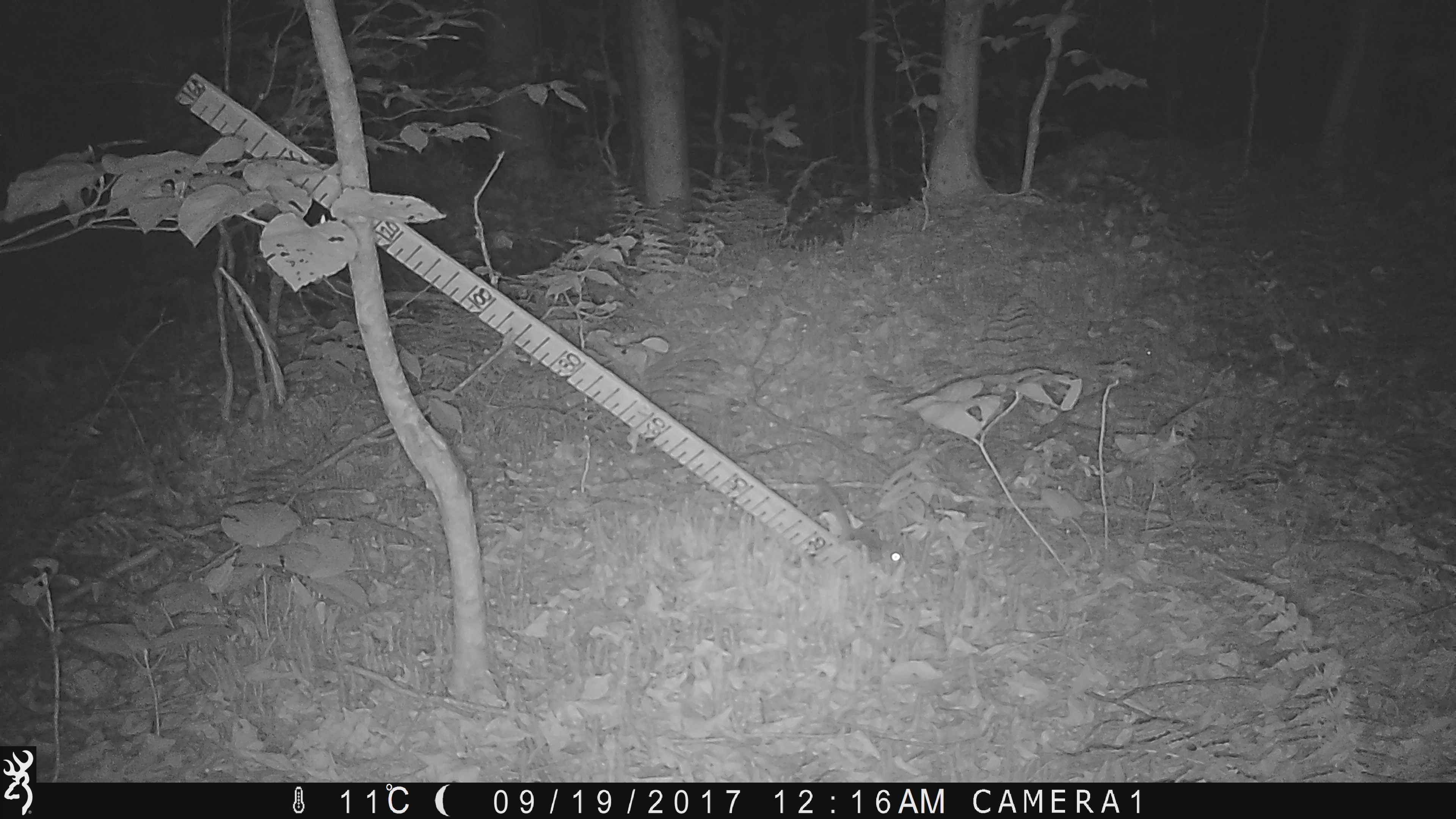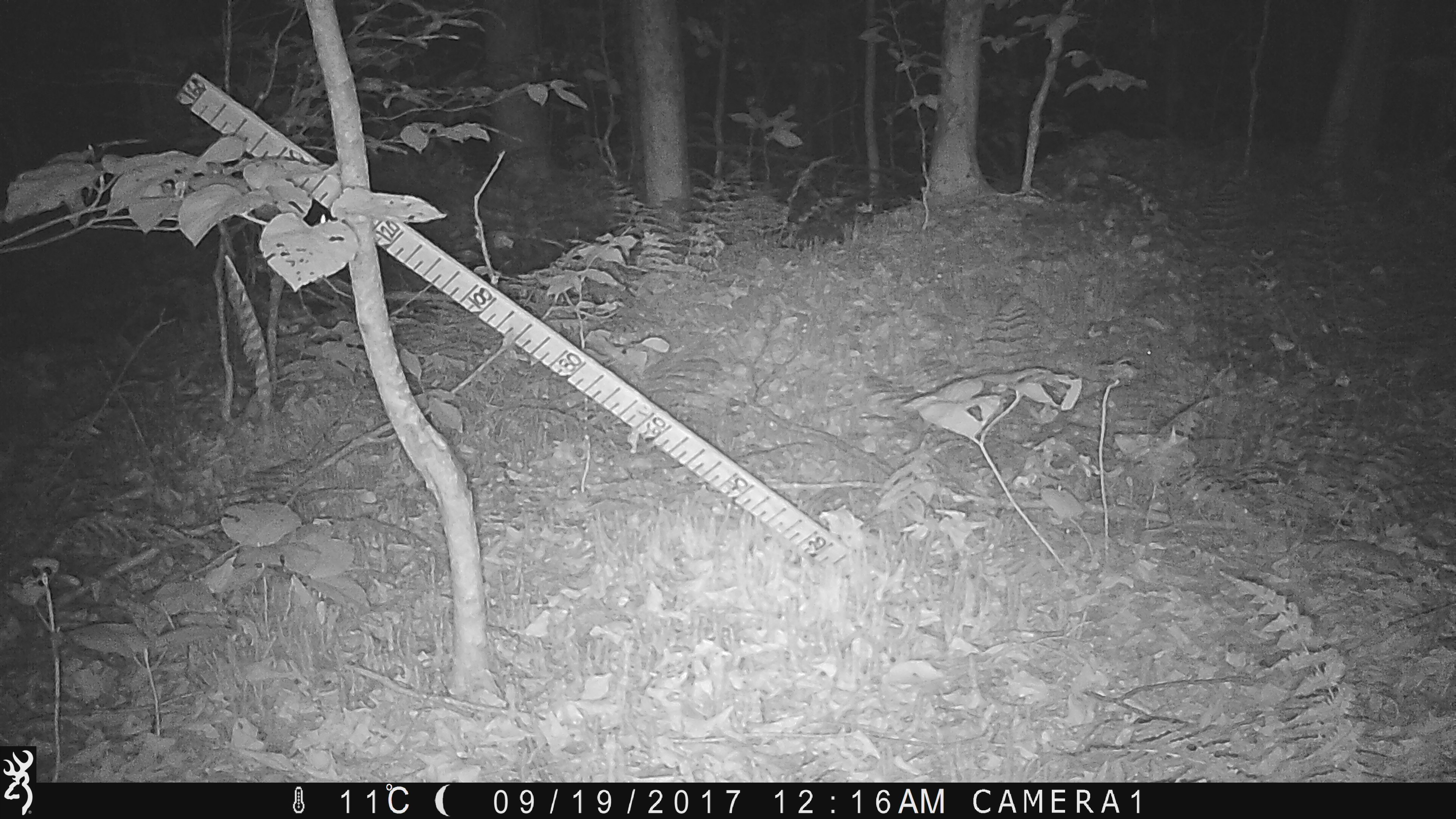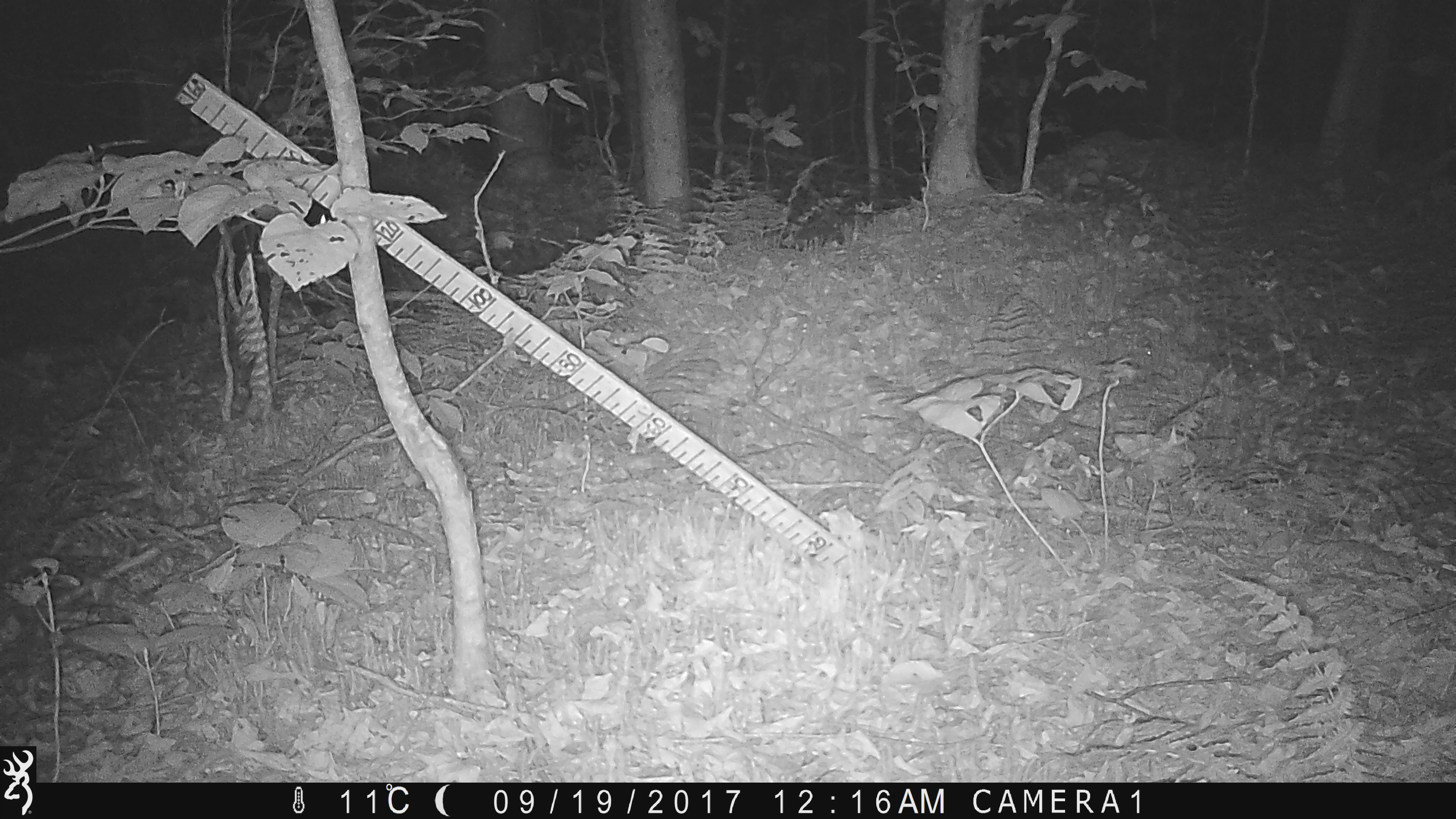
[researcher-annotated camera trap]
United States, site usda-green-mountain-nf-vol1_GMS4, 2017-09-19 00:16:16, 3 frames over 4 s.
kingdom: Animalia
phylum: Chordata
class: Mammalia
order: Rodentia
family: Sciuridae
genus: Glaucomys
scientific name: Glaucomys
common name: flying squirrel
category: flying squirrel sp.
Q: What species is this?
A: Flying squirrel sp. (flying squirrel) (Glaucomys).